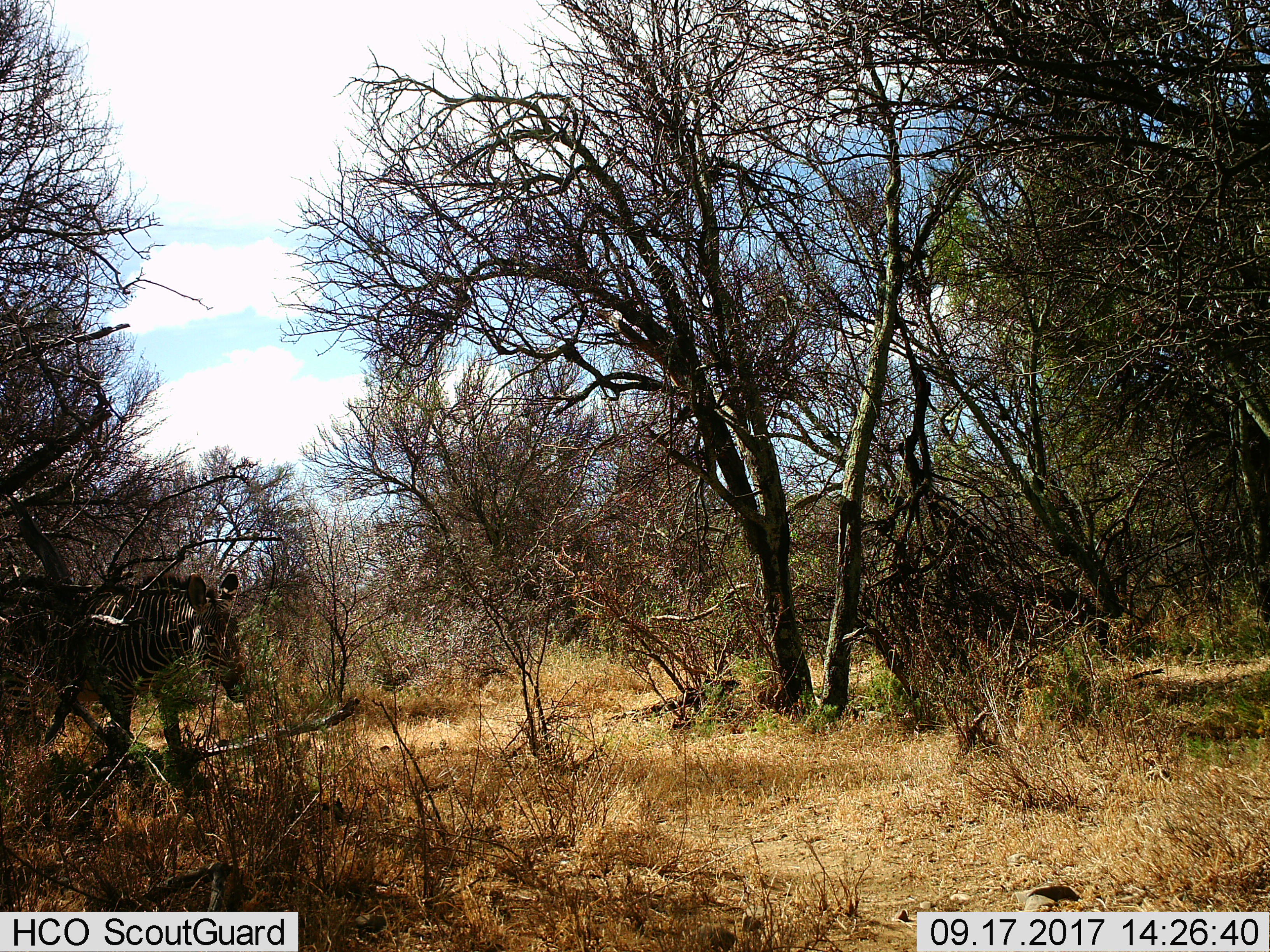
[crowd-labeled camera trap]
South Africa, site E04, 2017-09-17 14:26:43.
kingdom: Animalia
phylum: Chordata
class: Mammalia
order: Perissodactyla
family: Equidae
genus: Equus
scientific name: Equus zebra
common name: mountain zebra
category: zebramountain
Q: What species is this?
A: Zebramountain (mountain zebra) (Equus zebra).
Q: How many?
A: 1.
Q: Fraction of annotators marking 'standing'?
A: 20%.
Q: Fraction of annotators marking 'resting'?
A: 0%.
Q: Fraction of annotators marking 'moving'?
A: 80%.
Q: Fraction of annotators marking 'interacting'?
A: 0%.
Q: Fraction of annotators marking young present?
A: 0%.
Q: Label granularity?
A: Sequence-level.